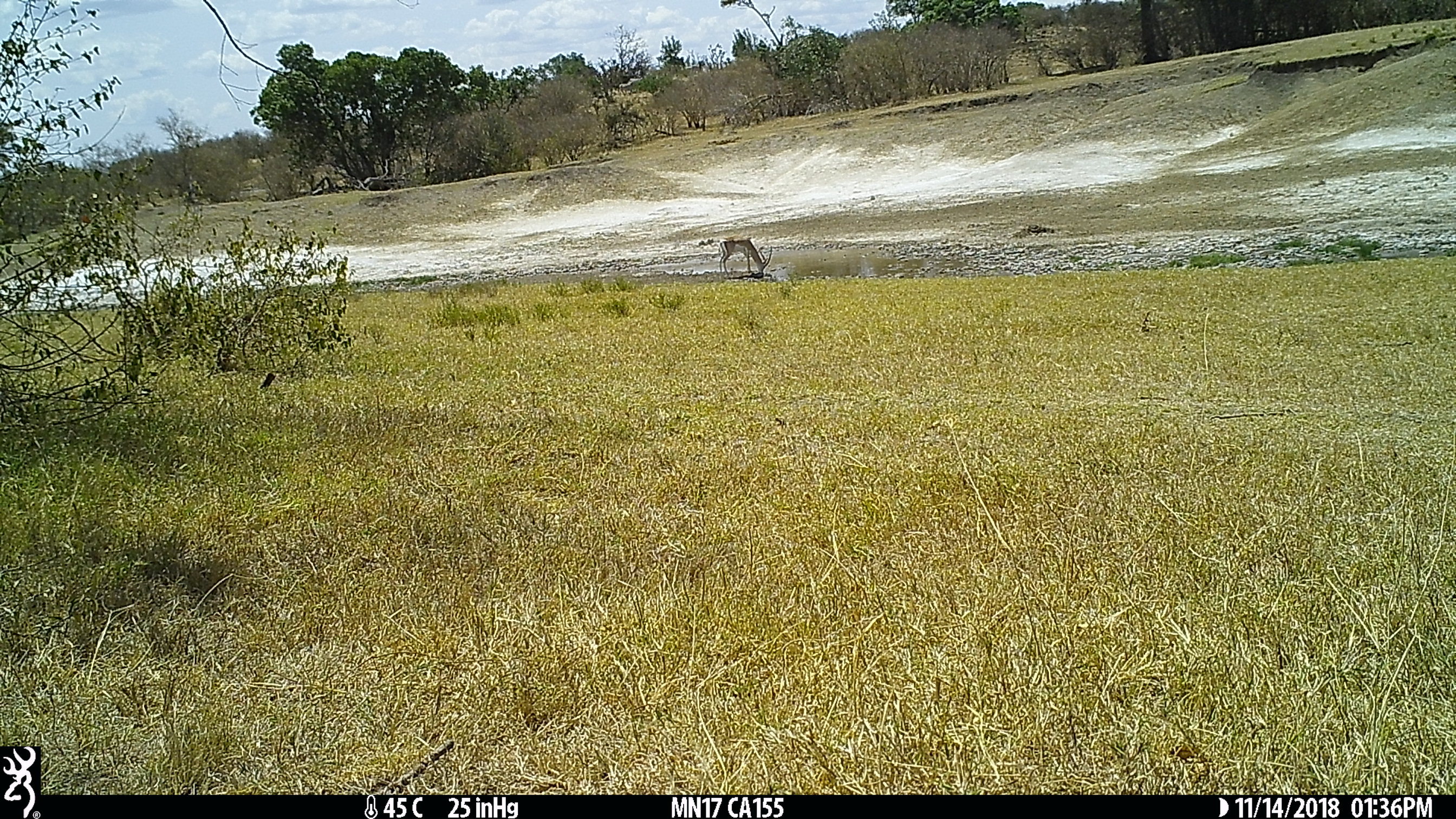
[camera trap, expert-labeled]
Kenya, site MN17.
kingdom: Animalia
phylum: Chordata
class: Mammalia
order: Artiodactyla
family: Bovidae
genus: Nanger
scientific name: Nanger granti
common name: grant's gazelle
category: gazelle grants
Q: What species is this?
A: Gazelle grants (grant's gazelle) (Nanger granti).